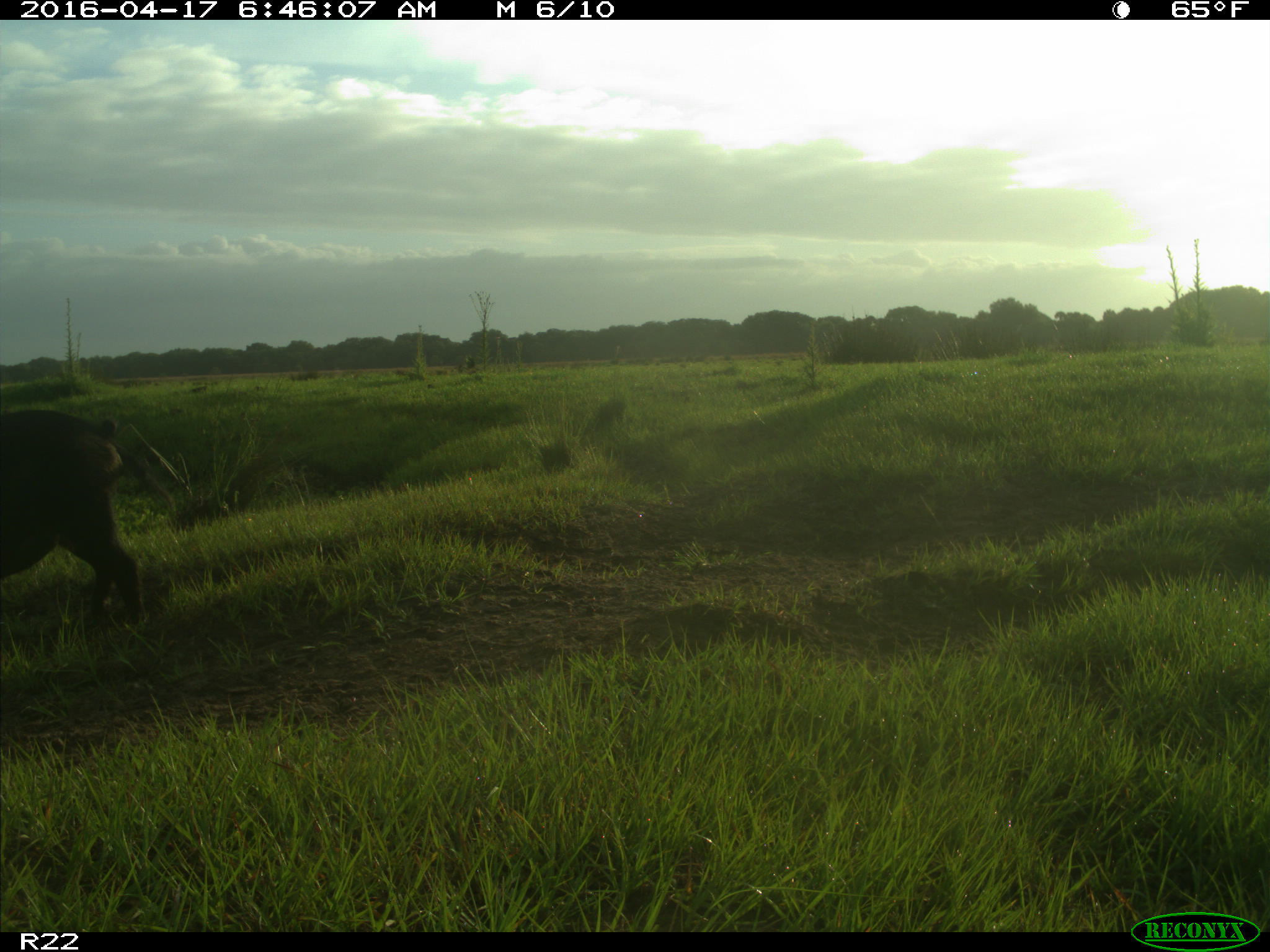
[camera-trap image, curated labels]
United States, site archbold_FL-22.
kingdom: Animalia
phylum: Chordata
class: Mammalia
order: Artiodactyla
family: Suidae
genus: Sus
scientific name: Sus scrofa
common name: wild boar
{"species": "Sus scrofa (wild boar)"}